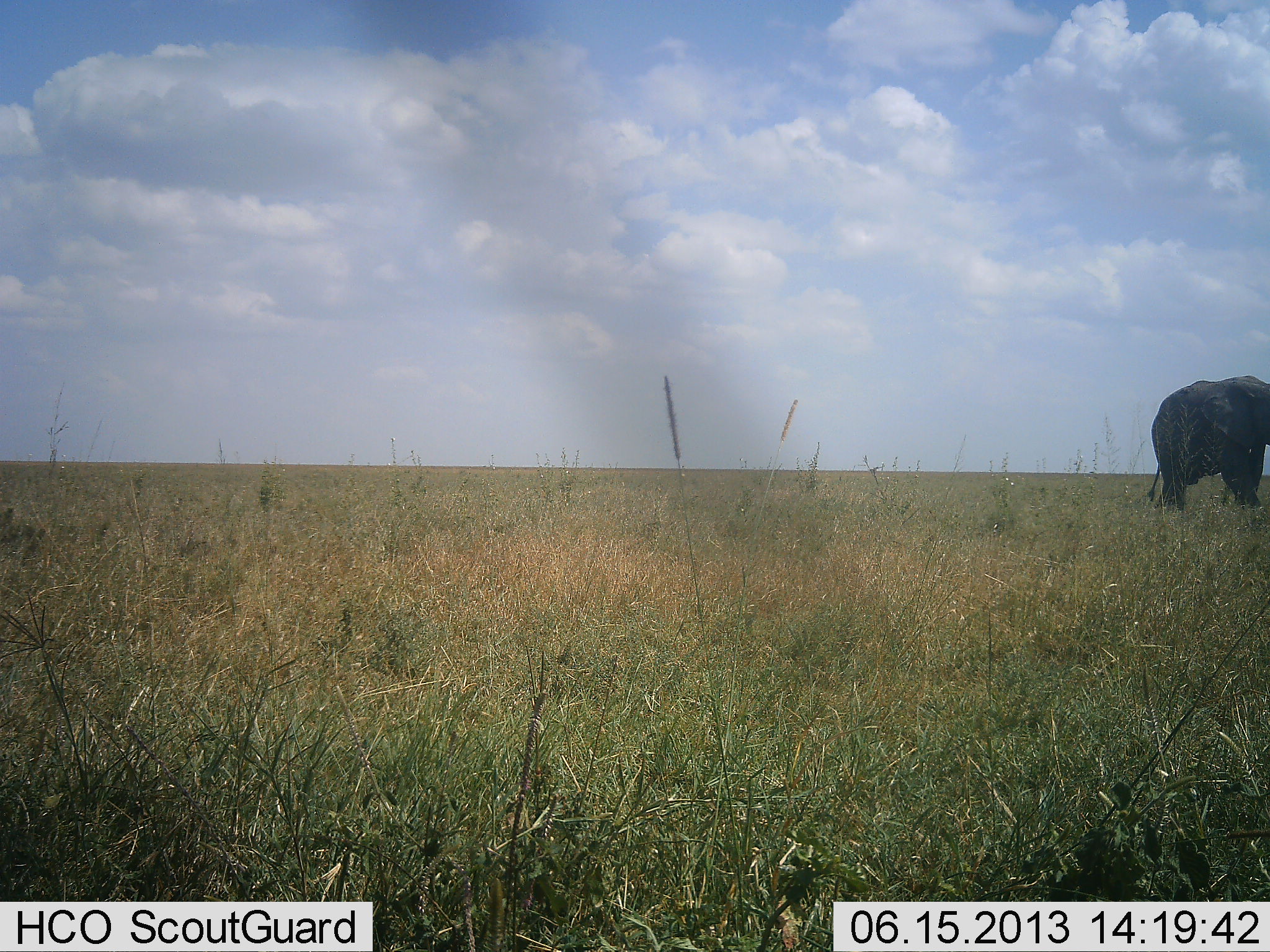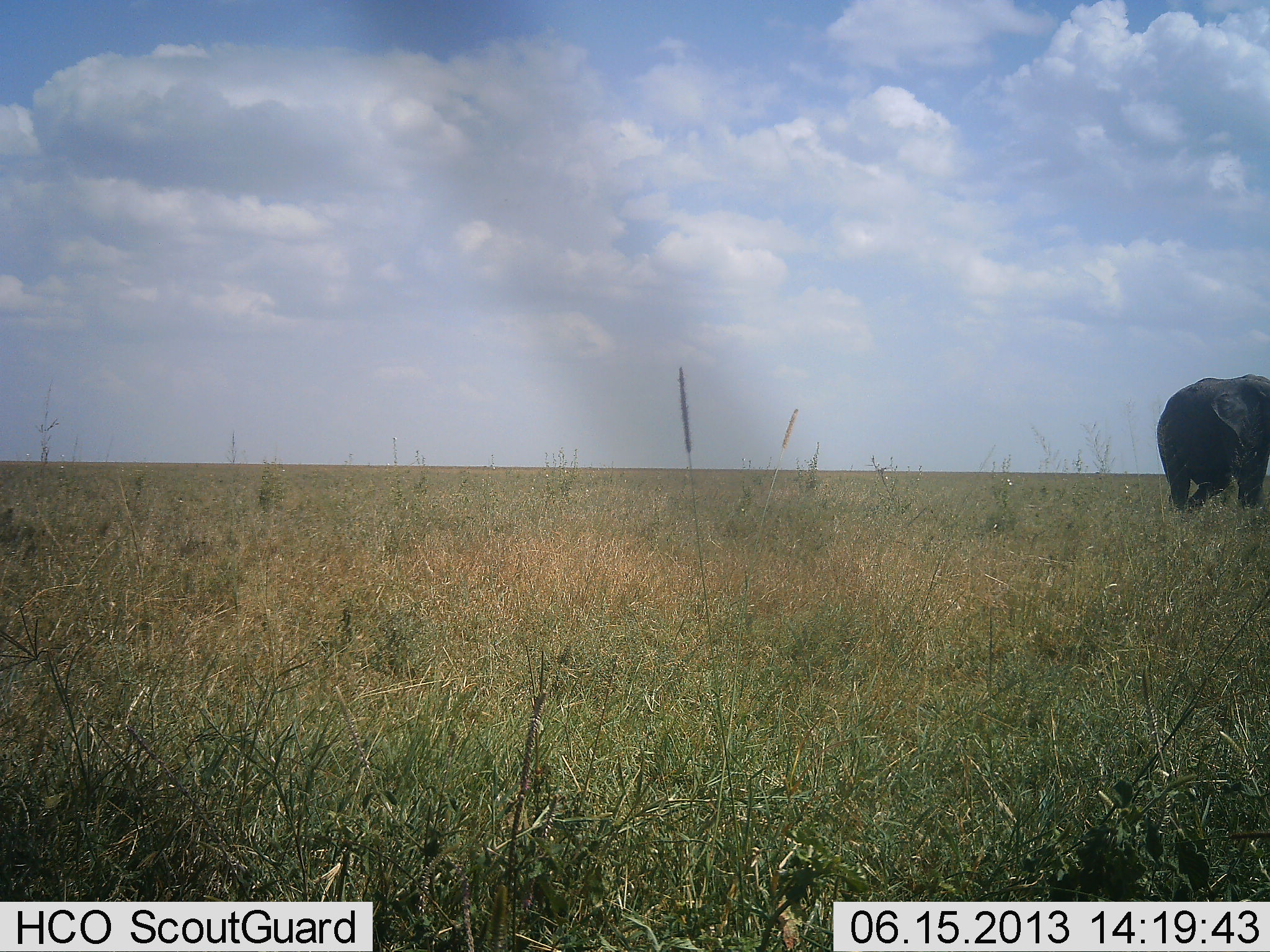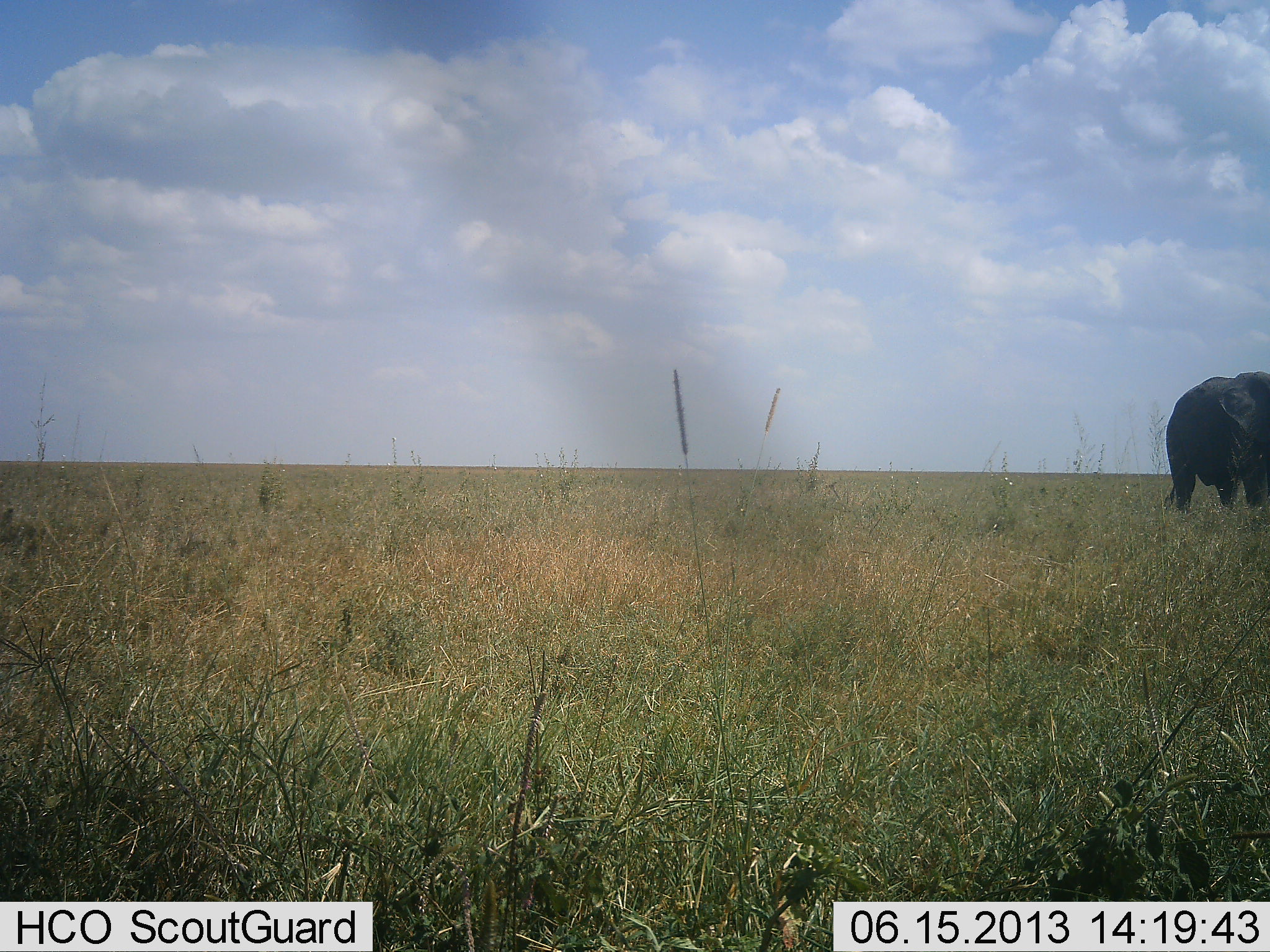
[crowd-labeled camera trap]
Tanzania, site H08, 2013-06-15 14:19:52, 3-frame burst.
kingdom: Animalia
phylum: Chordata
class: Mammalia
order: Proboscidea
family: Elephantidae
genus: Loxodonta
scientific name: Loxodonta africana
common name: african bush elephant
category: elephant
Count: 1.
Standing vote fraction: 11%.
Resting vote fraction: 0%.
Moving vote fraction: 86%.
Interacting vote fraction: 0%.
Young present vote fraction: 0%.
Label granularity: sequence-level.